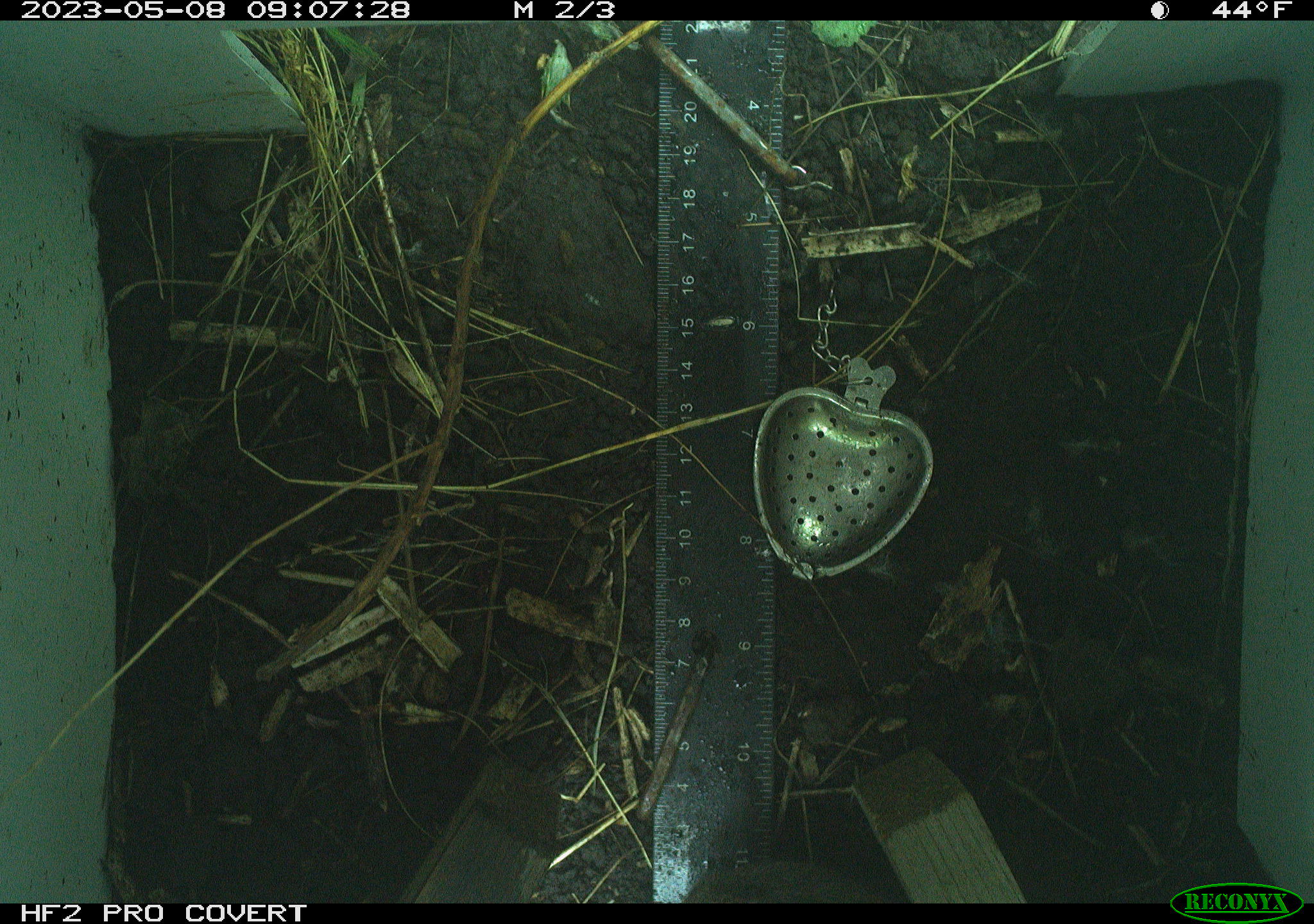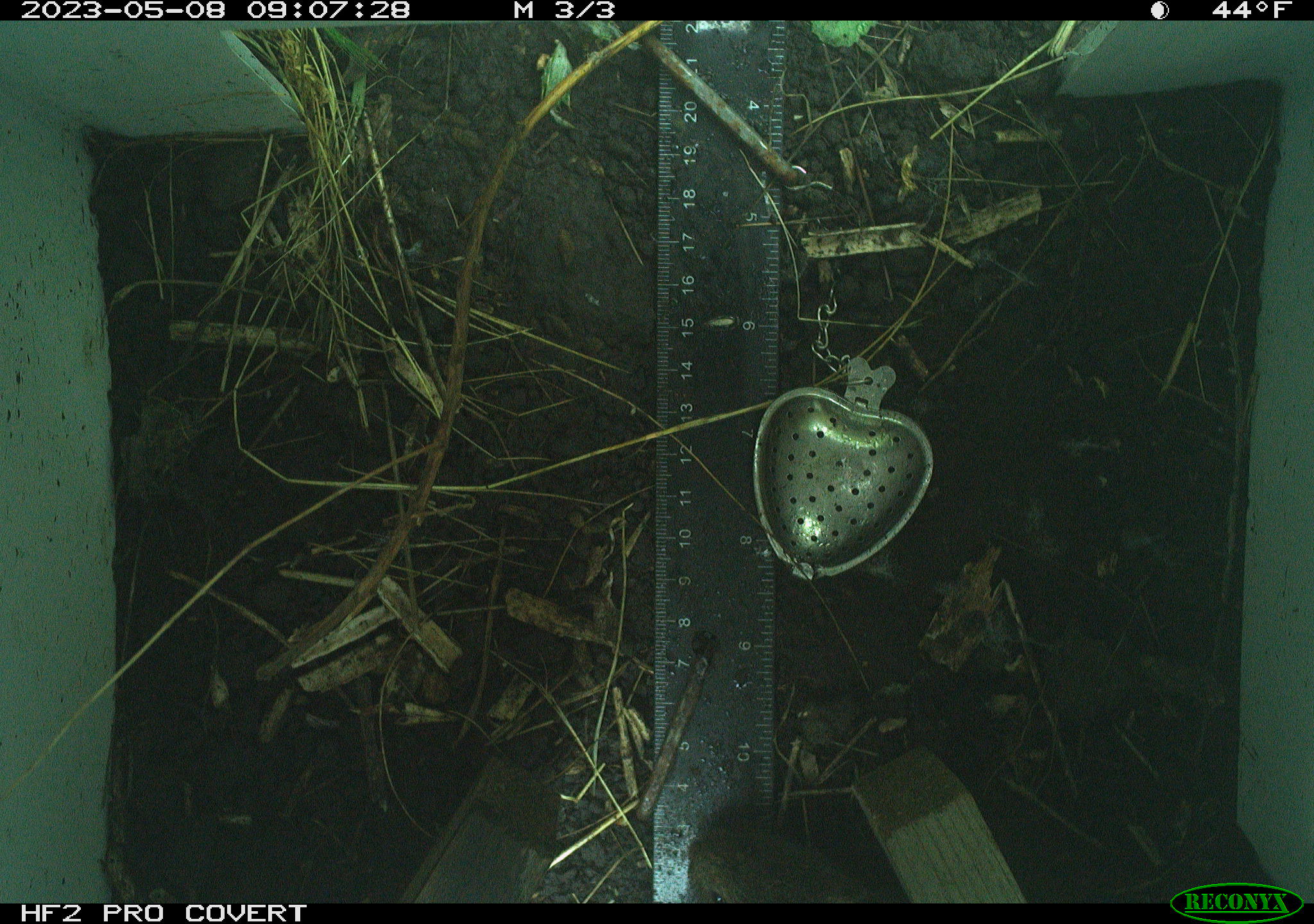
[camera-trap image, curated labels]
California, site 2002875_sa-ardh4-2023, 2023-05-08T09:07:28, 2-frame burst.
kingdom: Animalia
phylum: Chordata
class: Mammalia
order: Rodentia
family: Cricetidae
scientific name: Arvicolinae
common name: voles, lemmings, and muskrats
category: arvicolinae subfamily